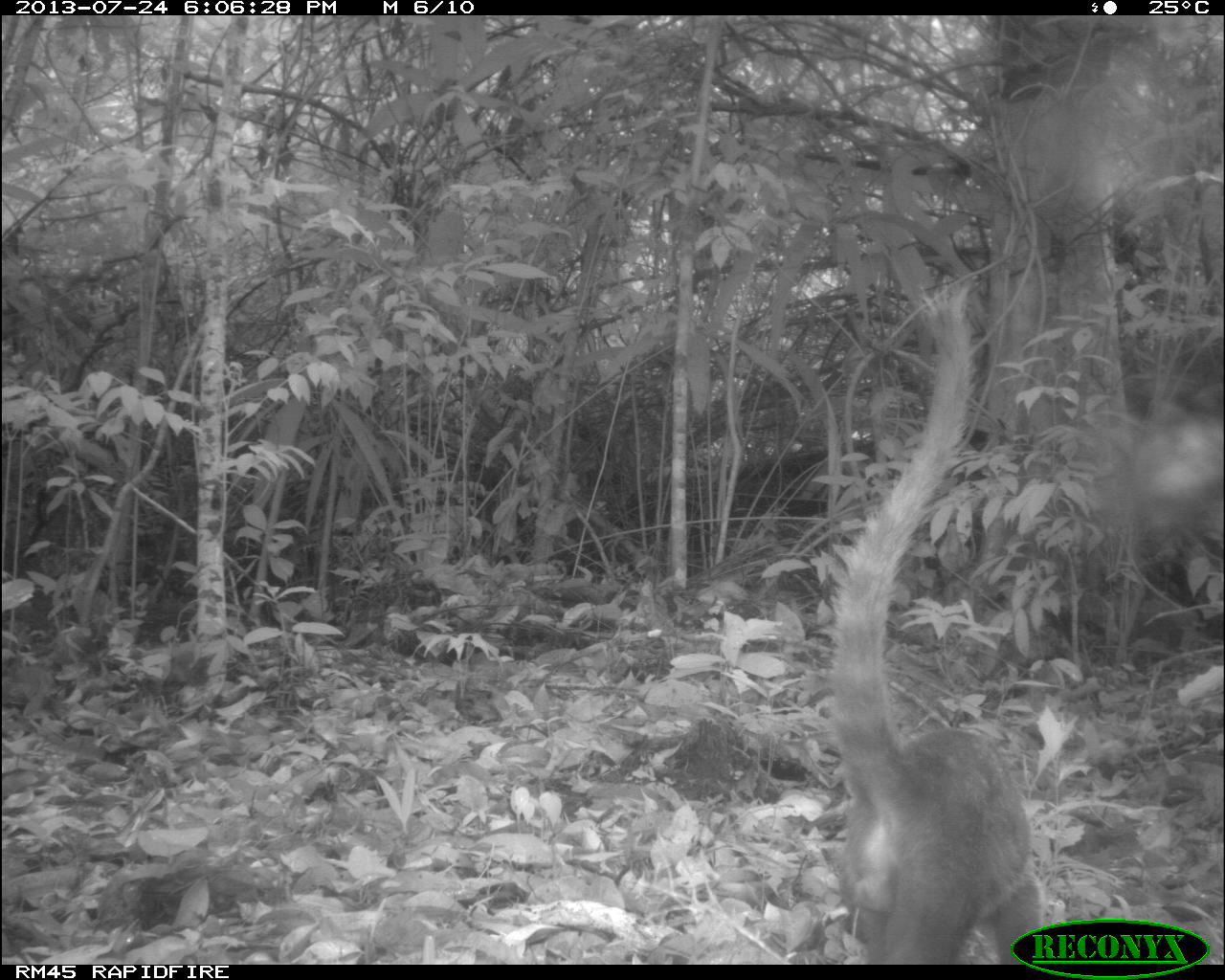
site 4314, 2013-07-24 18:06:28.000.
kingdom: Animalia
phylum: Chordata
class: Mammalia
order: Carnivora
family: Procyonidae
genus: Nasua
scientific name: Nasua narica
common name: white-nosed coati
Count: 1.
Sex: male.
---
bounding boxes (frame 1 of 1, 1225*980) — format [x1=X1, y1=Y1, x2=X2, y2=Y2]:
nasua narica: [x1=827, y1=281, x2=1046, y2=961]